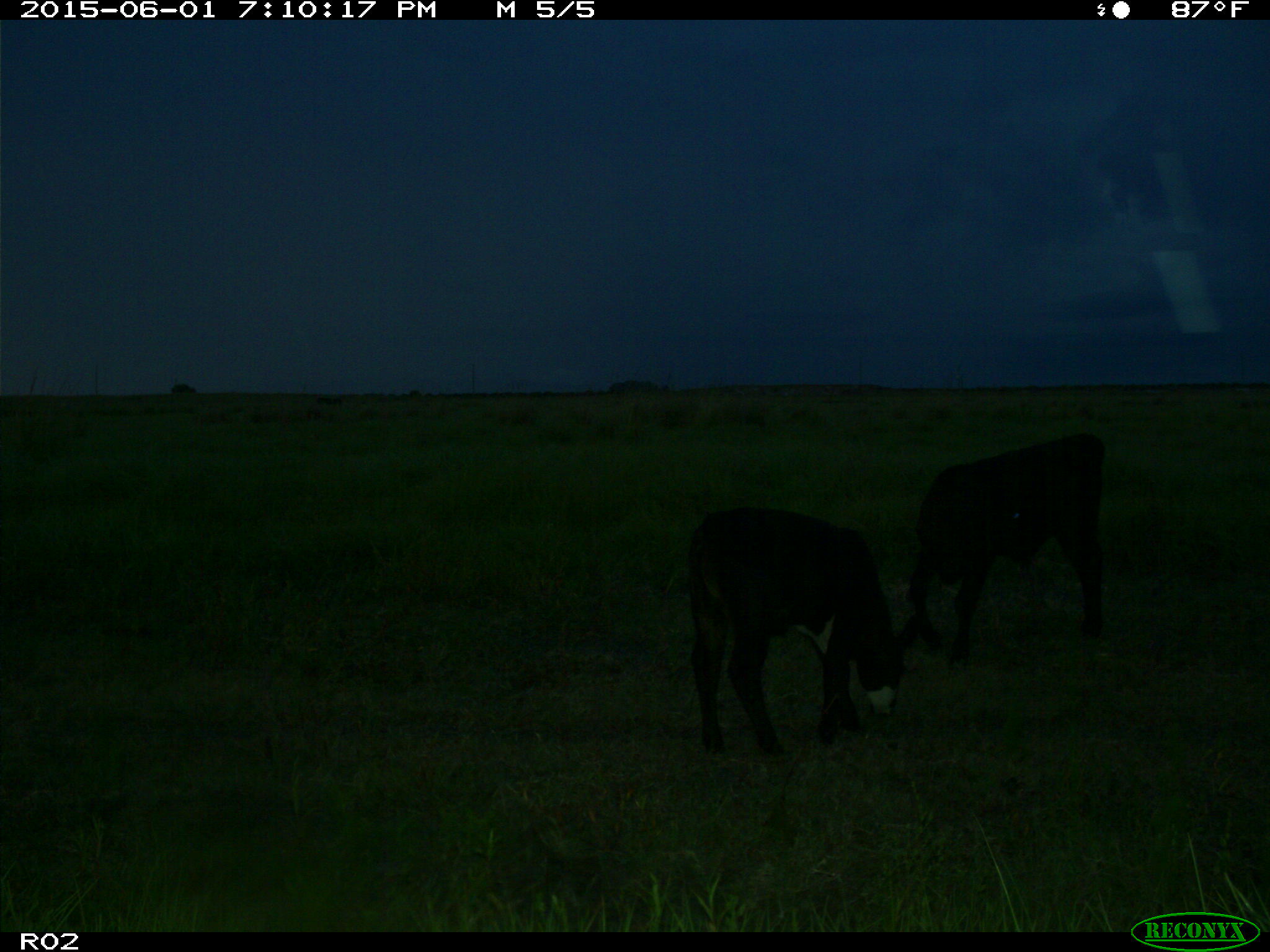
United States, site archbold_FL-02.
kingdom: Animalia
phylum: Chordata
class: Mammalia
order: Artiodactyla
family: Bovidae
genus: Bos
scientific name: Bos taurus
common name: domestic cow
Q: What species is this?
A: Bos taurus (domestic cow).